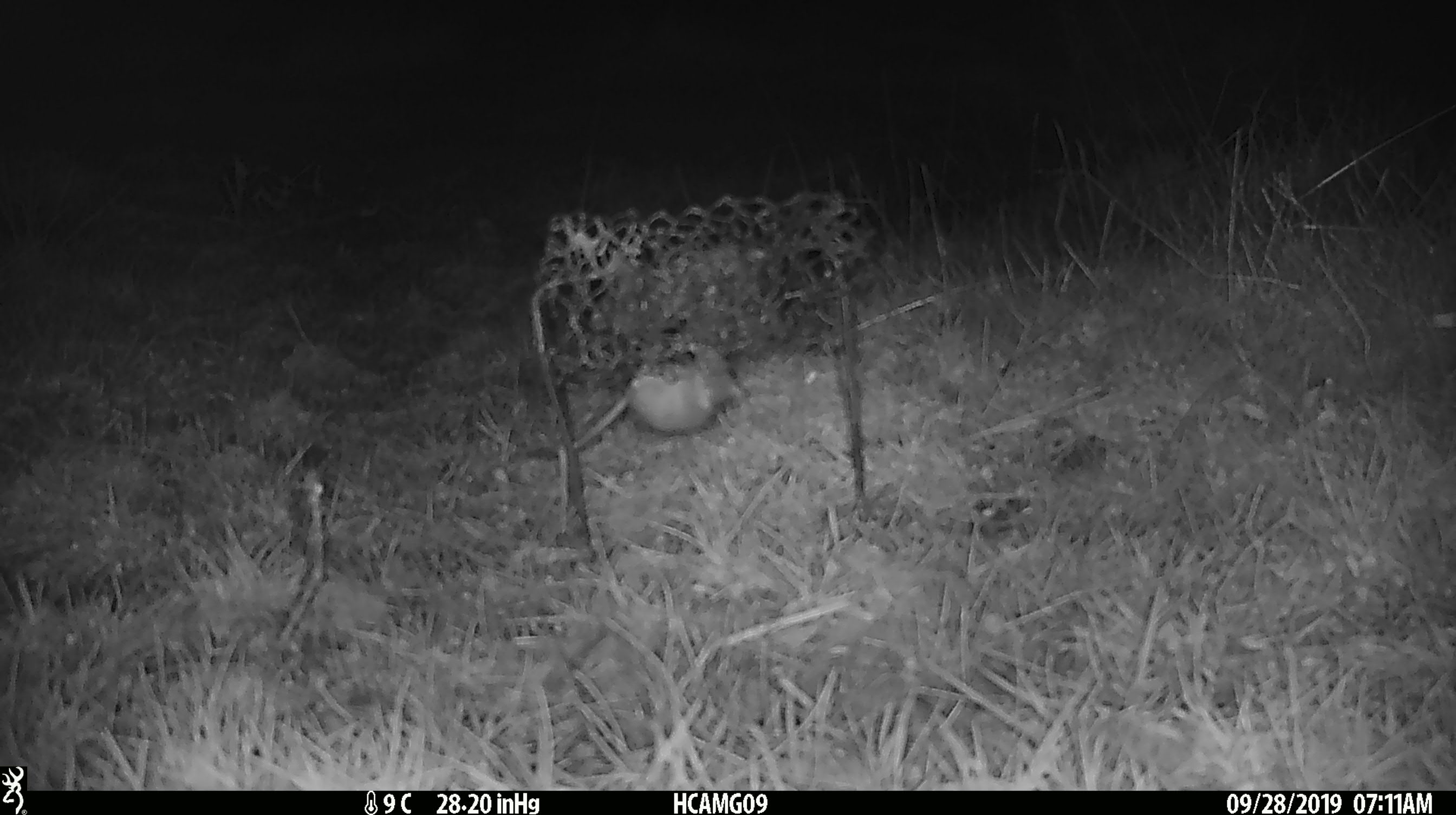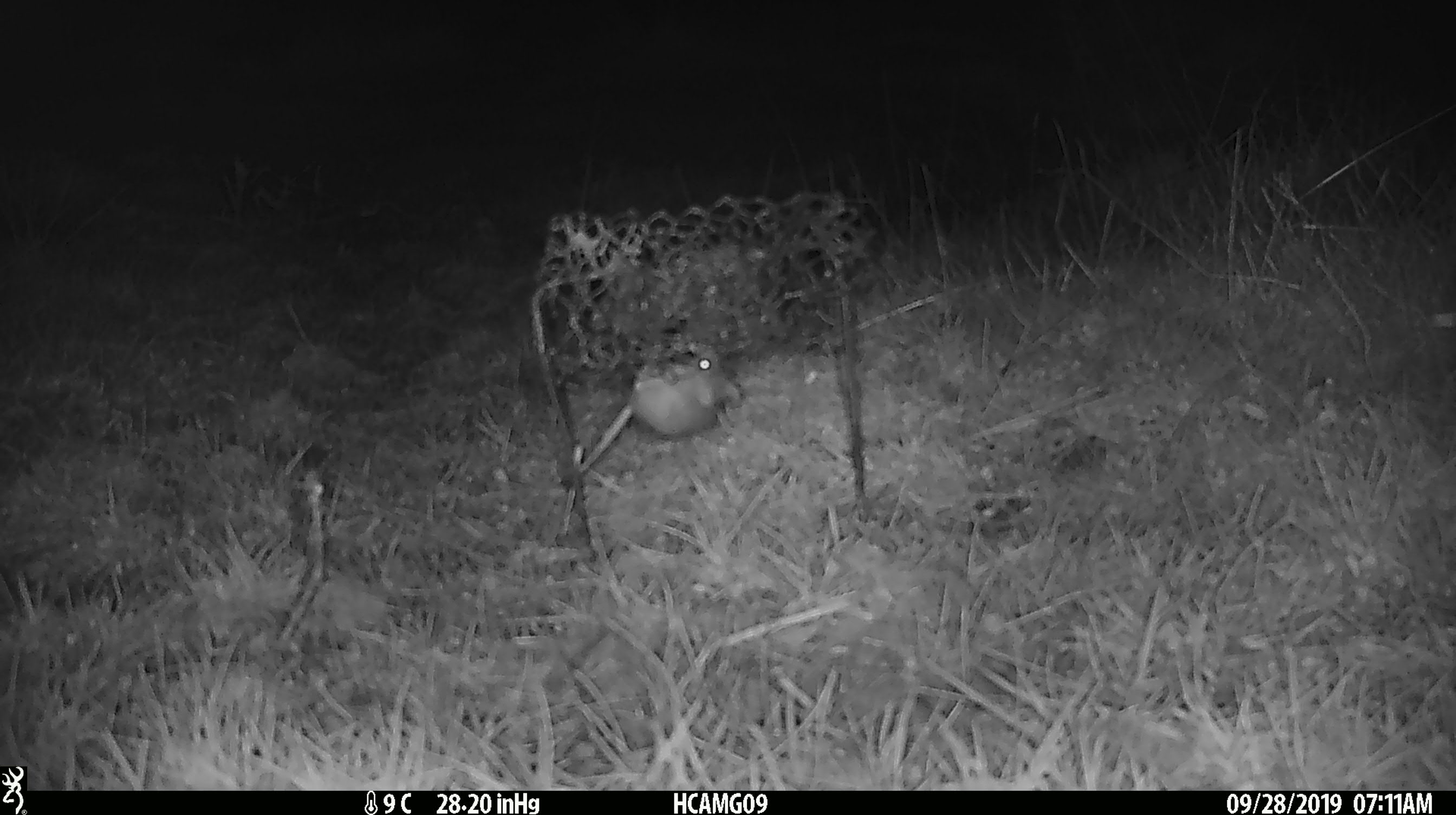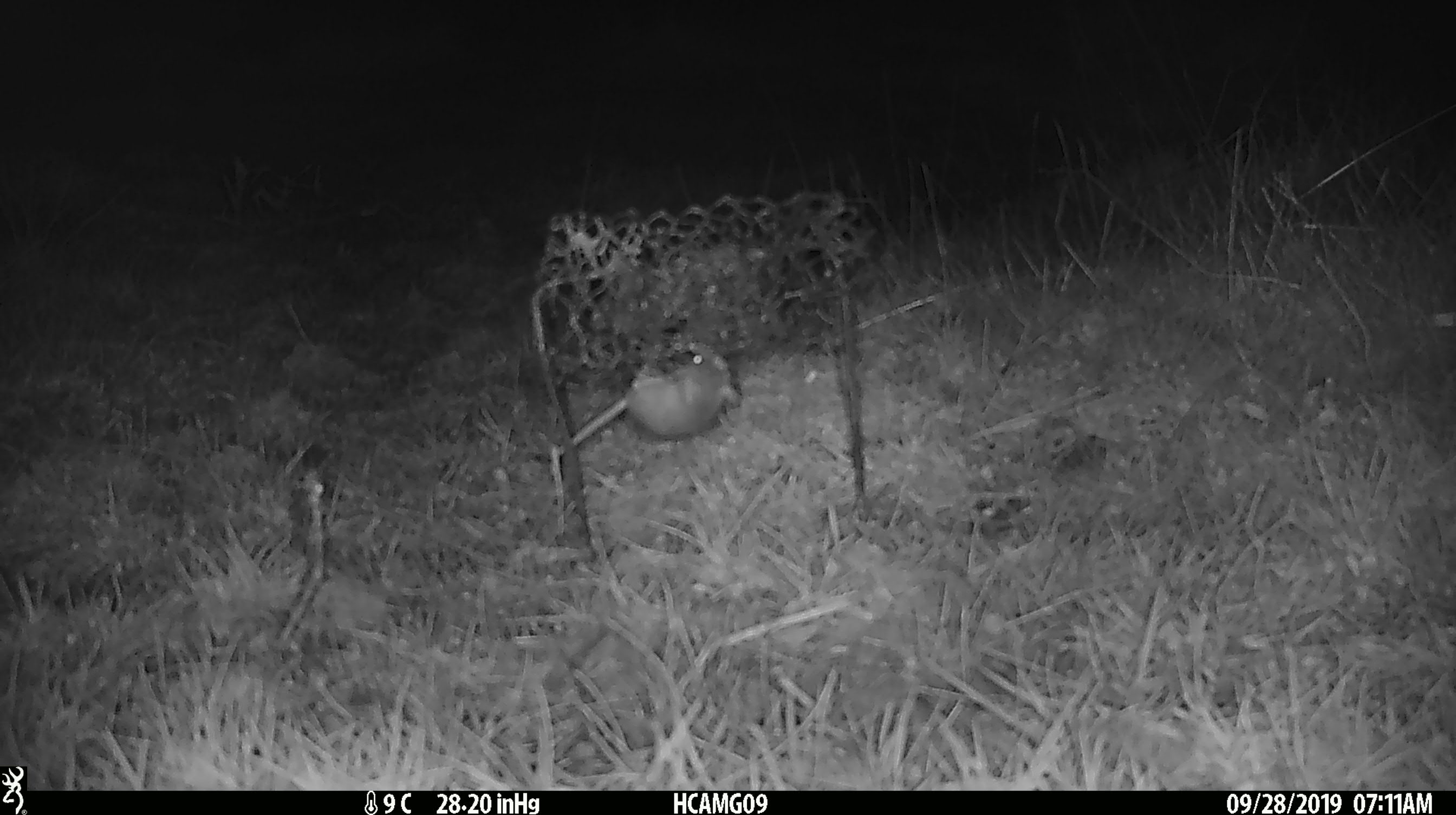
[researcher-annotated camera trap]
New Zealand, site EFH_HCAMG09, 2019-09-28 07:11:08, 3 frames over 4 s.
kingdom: Animalia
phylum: Chordata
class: Mammalia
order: Rodentia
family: Muridae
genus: Mus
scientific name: Mus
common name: mouse